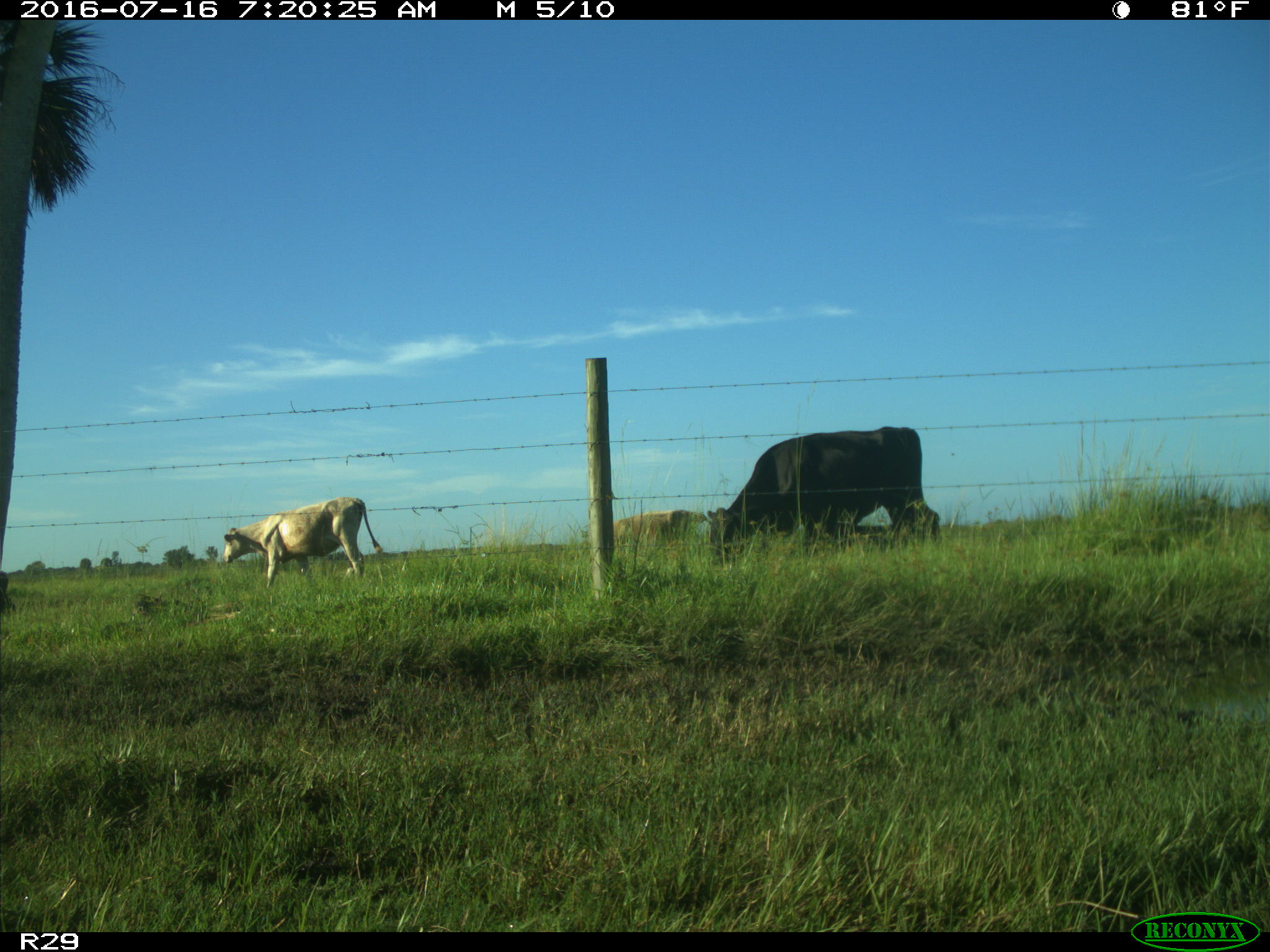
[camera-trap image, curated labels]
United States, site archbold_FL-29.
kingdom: Animalia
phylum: Chordata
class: Mammalia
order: Artiodactyla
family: Bovidae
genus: Bos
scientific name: Bos taurus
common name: domestic cow